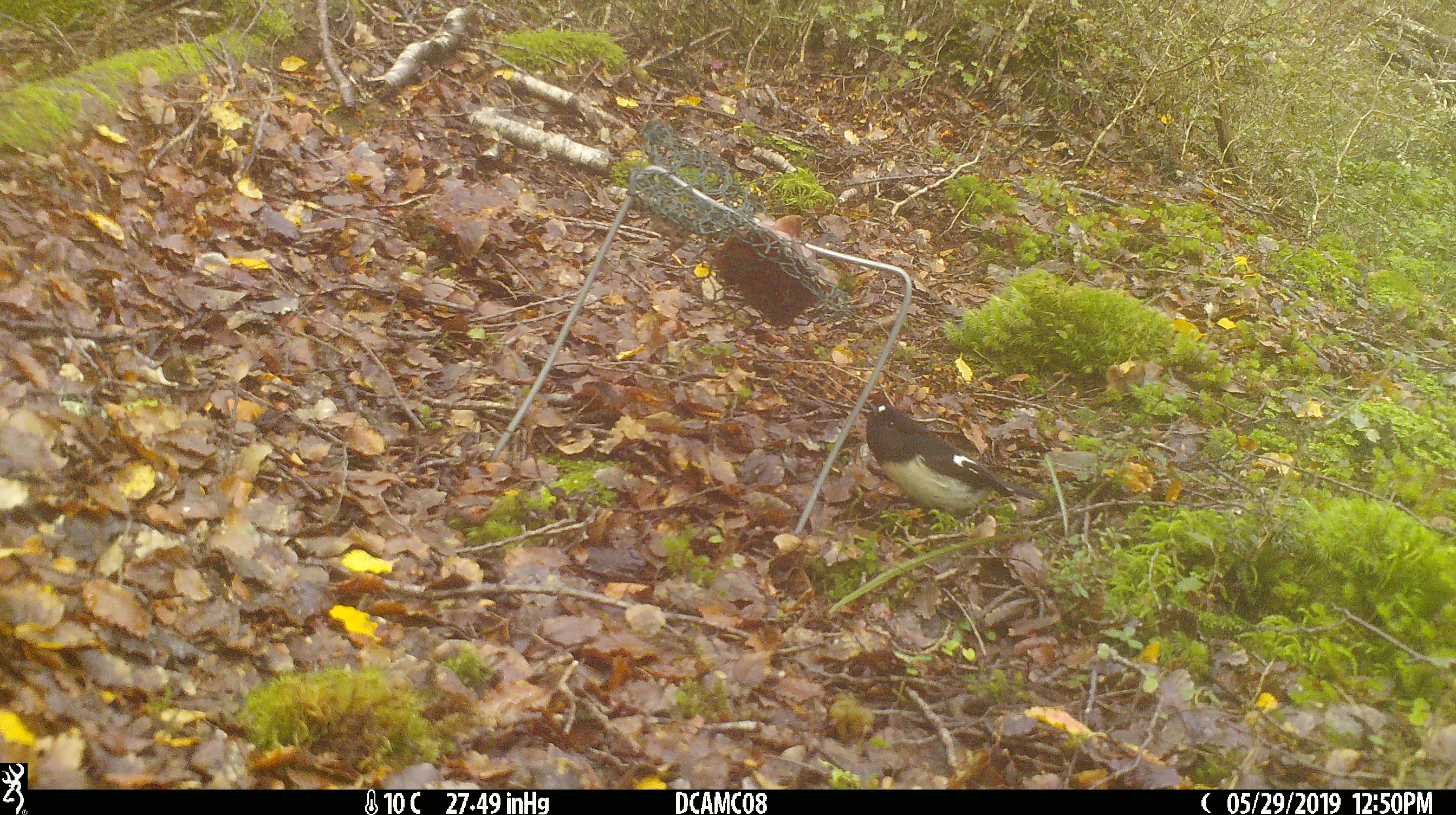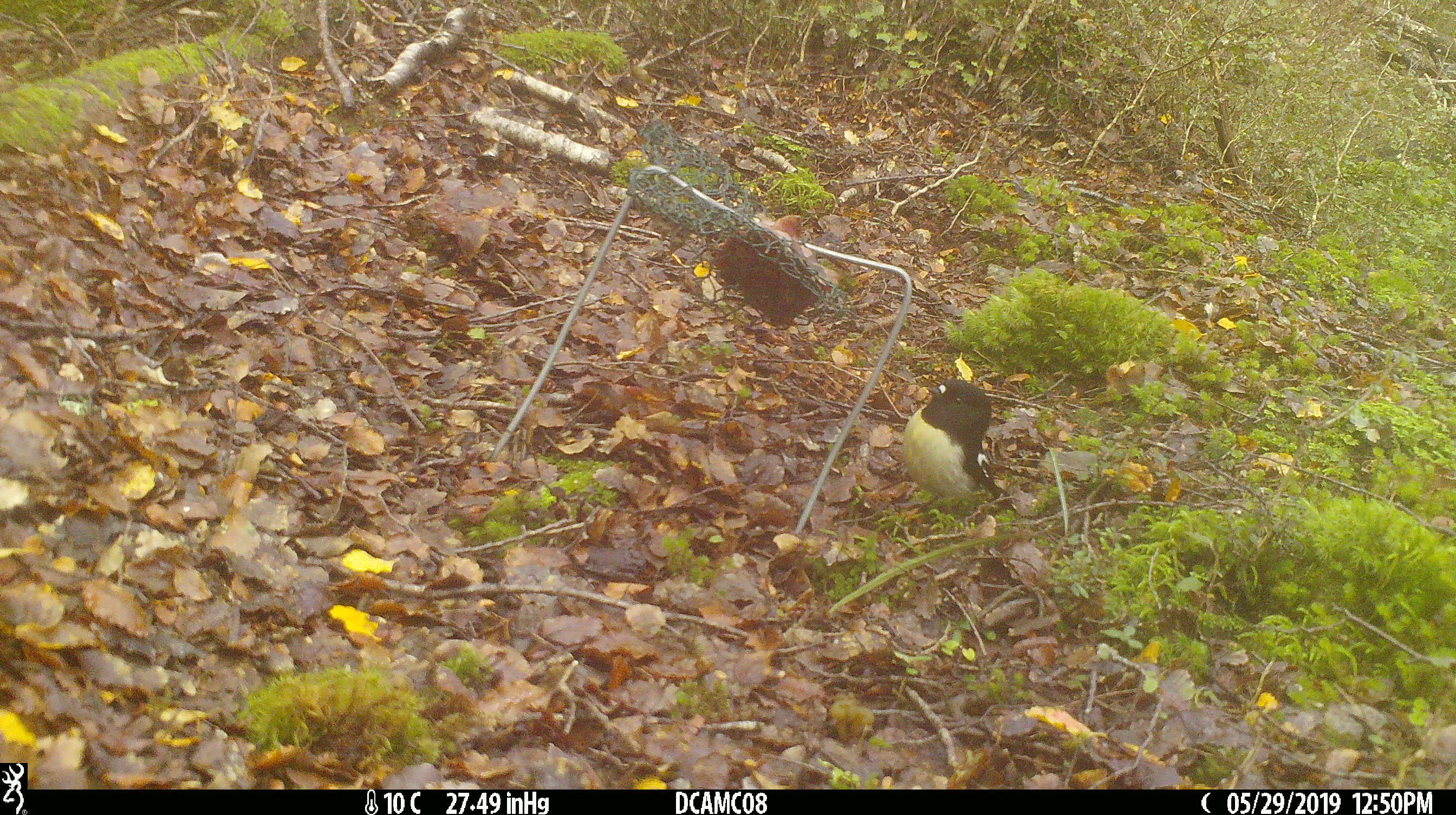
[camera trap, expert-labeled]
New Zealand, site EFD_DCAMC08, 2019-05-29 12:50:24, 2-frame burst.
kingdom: Animalia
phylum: Chordata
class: Aves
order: Passeriformes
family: Petroicidae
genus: Petroica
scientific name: Petroica macrocephala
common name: tomtit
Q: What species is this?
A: Tomtit (Petroica macrocephala).